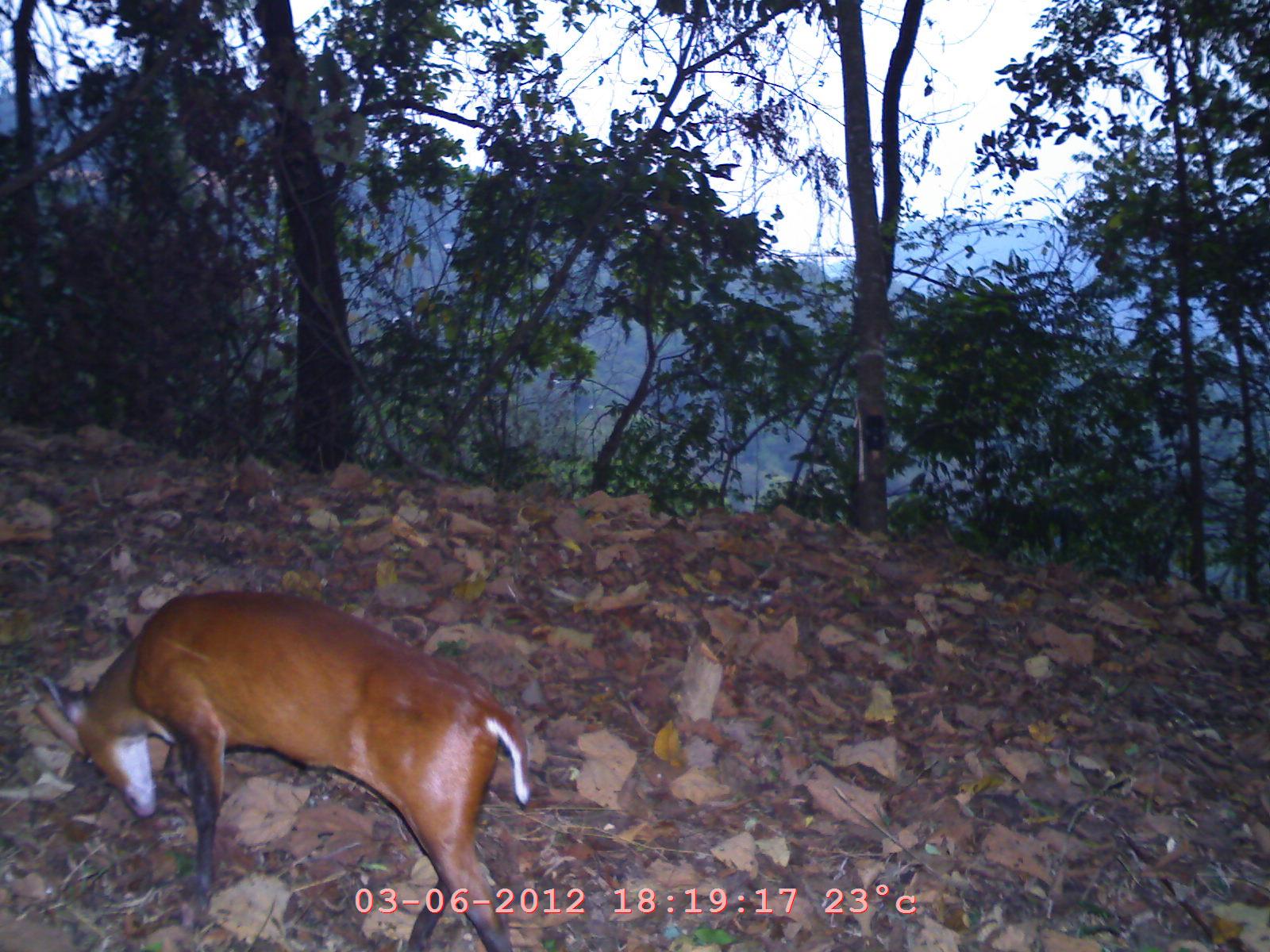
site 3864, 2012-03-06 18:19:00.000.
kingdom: Animalia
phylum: Chordata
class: Mammalia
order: Artiodactyla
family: Cervidae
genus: Muntiacus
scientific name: Muntiacus muntjak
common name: southern red muntjac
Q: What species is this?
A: Muntiacus muntjak (southern red muntjac).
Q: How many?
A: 1.